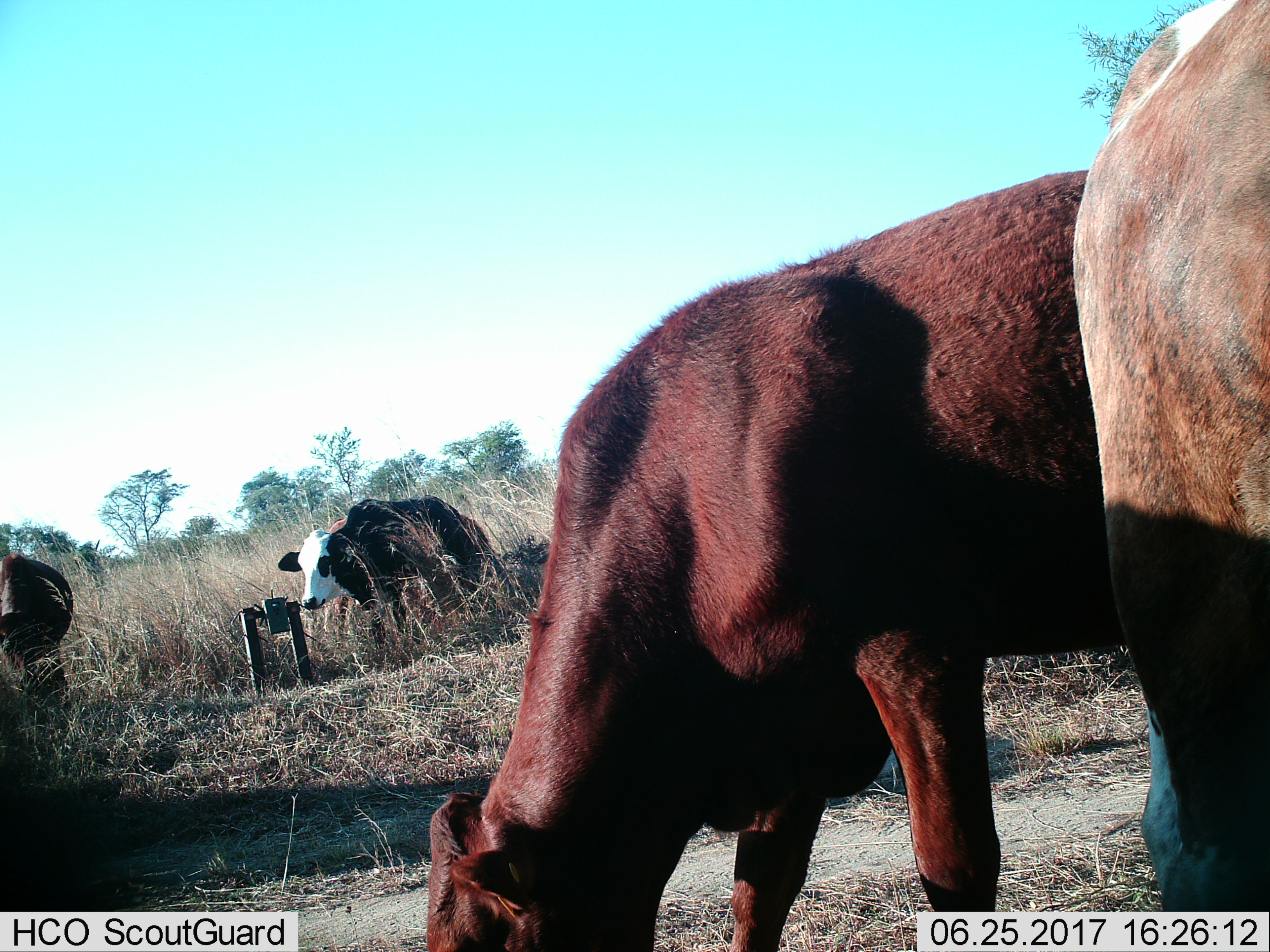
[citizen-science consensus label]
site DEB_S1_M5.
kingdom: Animalia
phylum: Chordata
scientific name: Vertebrata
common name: domestic animal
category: domesticanimal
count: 4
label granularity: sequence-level